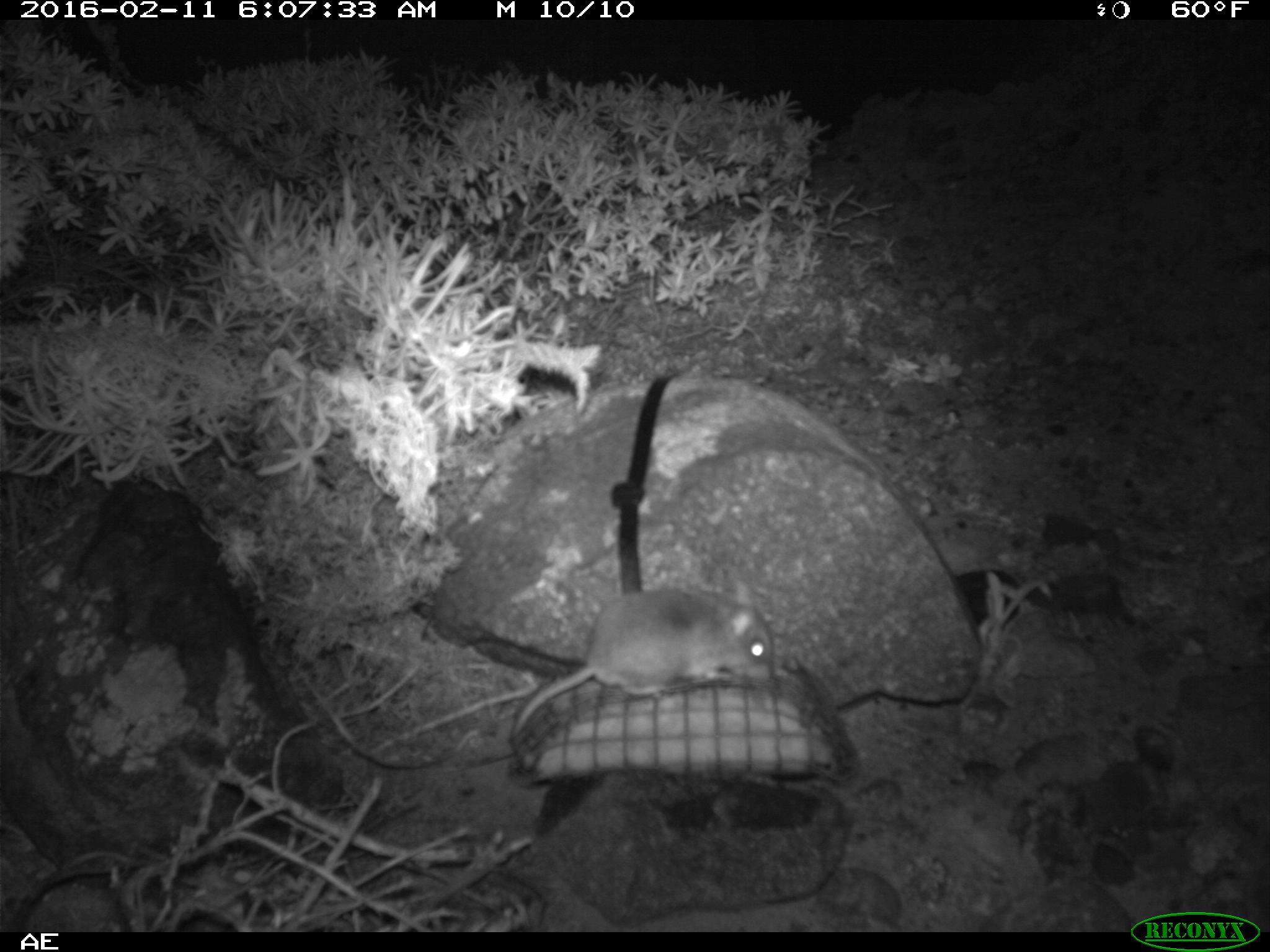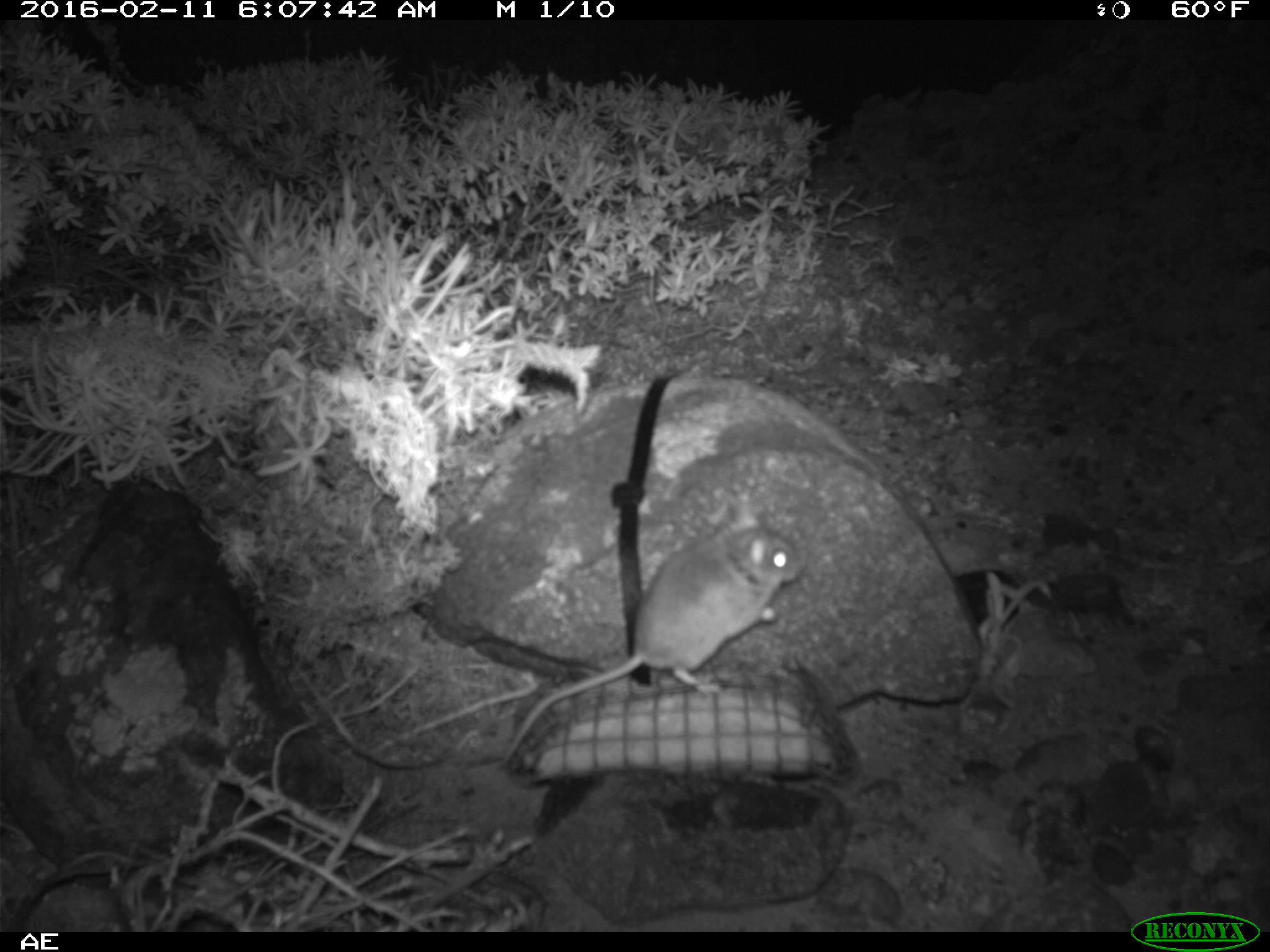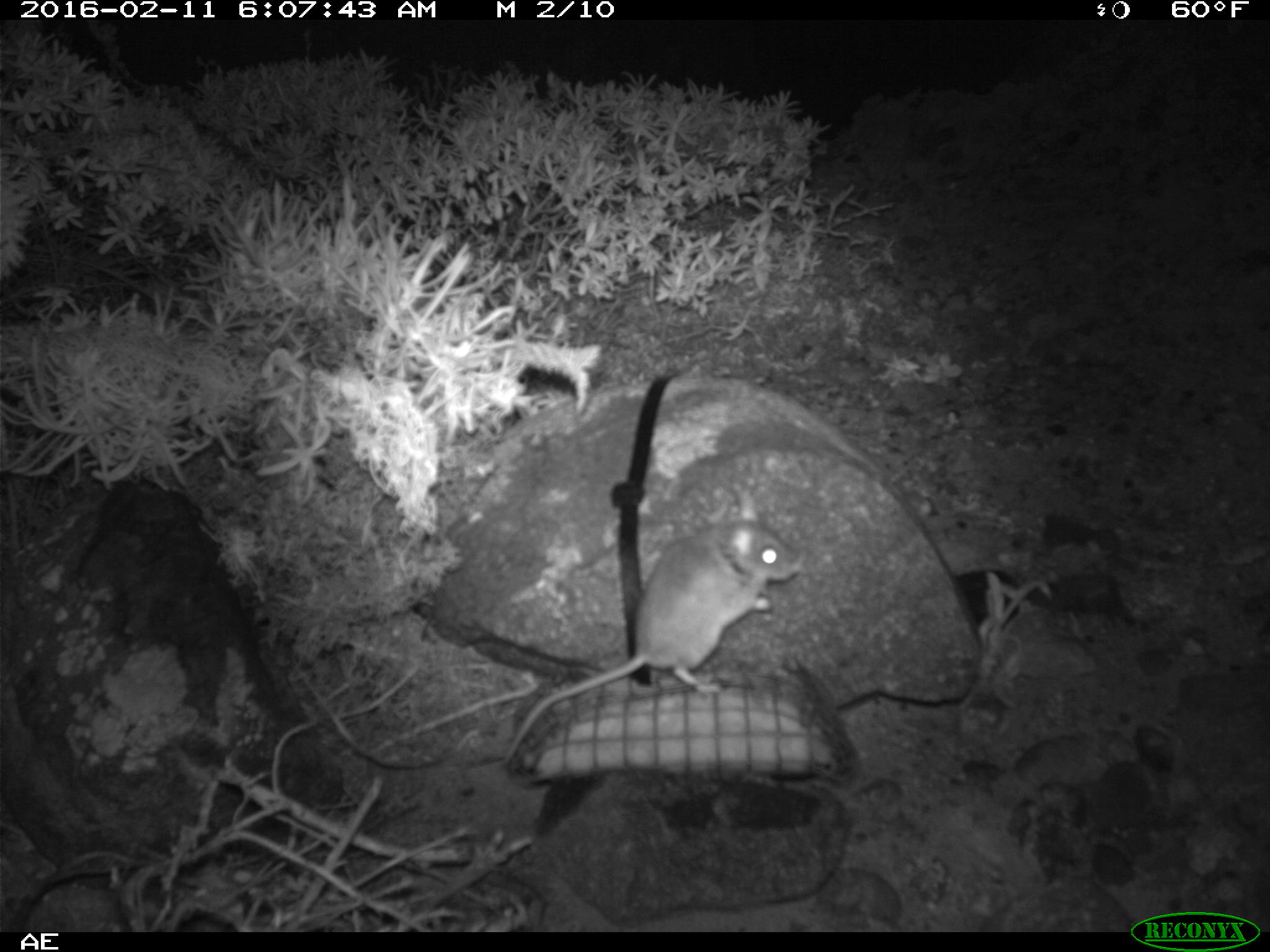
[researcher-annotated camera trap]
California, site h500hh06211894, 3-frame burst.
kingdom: Animalia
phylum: Chordata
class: Mammalia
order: Rodentia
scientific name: Rodentia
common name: rodent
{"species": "rodent (Rodentia)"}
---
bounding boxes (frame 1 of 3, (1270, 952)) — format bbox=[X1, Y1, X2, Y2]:
rodent: bbox=[513, 586, 773, 740]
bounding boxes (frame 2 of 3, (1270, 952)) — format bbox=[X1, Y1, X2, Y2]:
rodent: bbox=[502, 501, 799, 763]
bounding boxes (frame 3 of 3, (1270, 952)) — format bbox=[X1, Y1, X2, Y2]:
rodent: bbox=[504, 490, 799, 765]